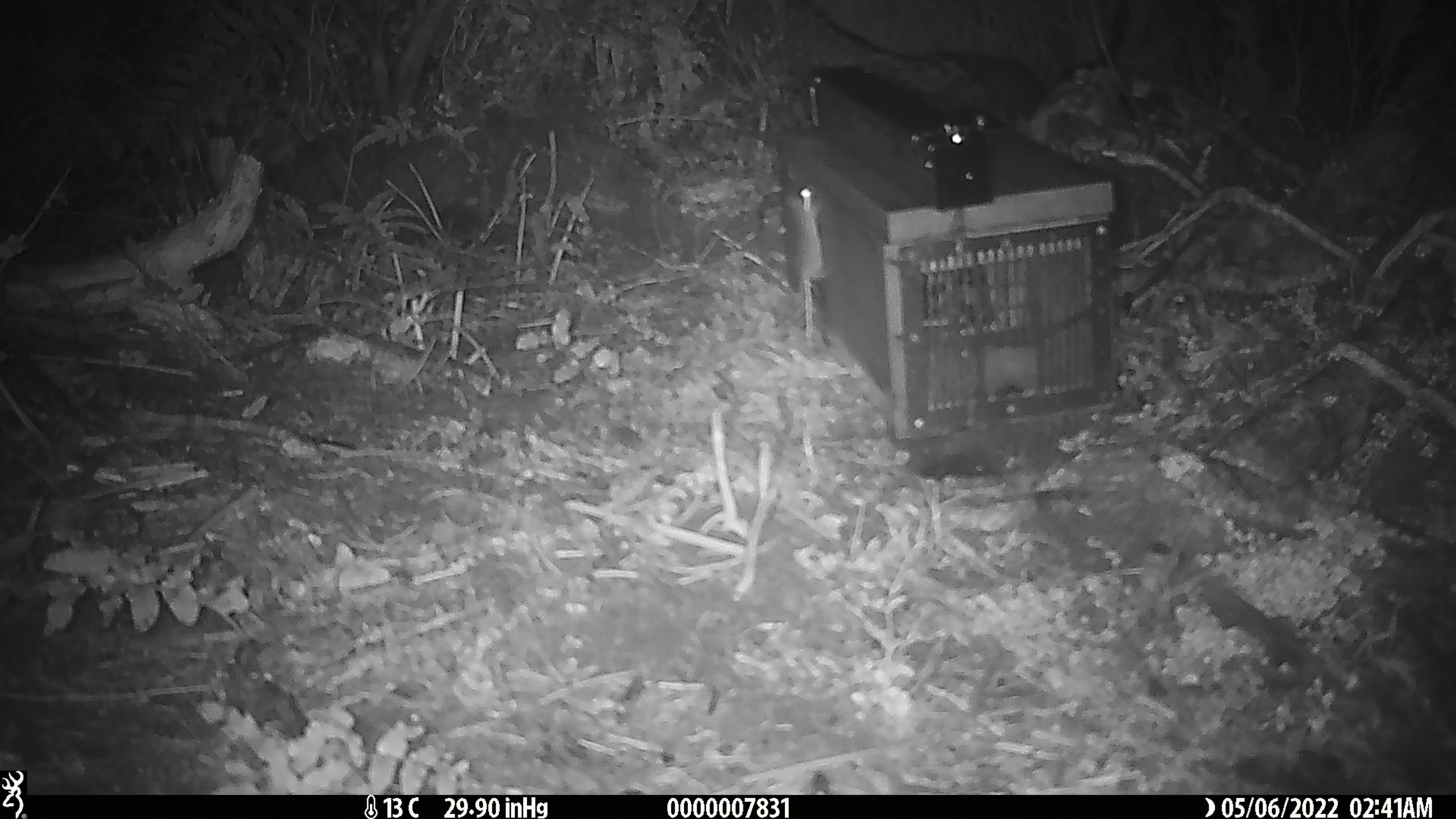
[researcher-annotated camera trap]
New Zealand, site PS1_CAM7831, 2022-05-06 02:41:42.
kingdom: Animalia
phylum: Chordata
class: Mammalia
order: Rodentia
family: Muridae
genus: Mus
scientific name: Mus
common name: mouse